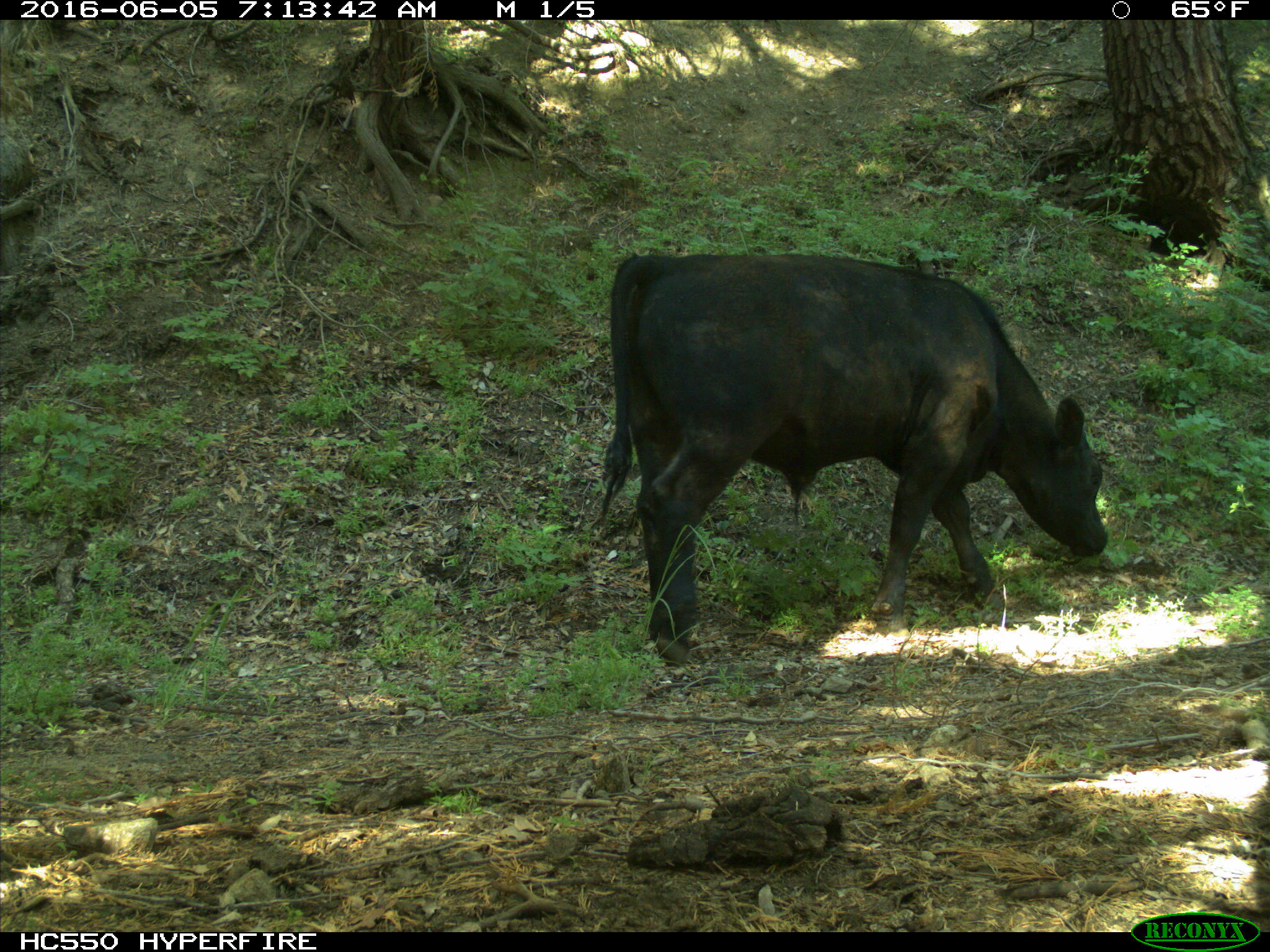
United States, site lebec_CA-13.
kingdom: Animalia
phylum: Chordata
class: Mammalia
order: Artiodactyla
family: Bovidae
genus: Bos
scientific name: Bos taurus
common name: domestic cow